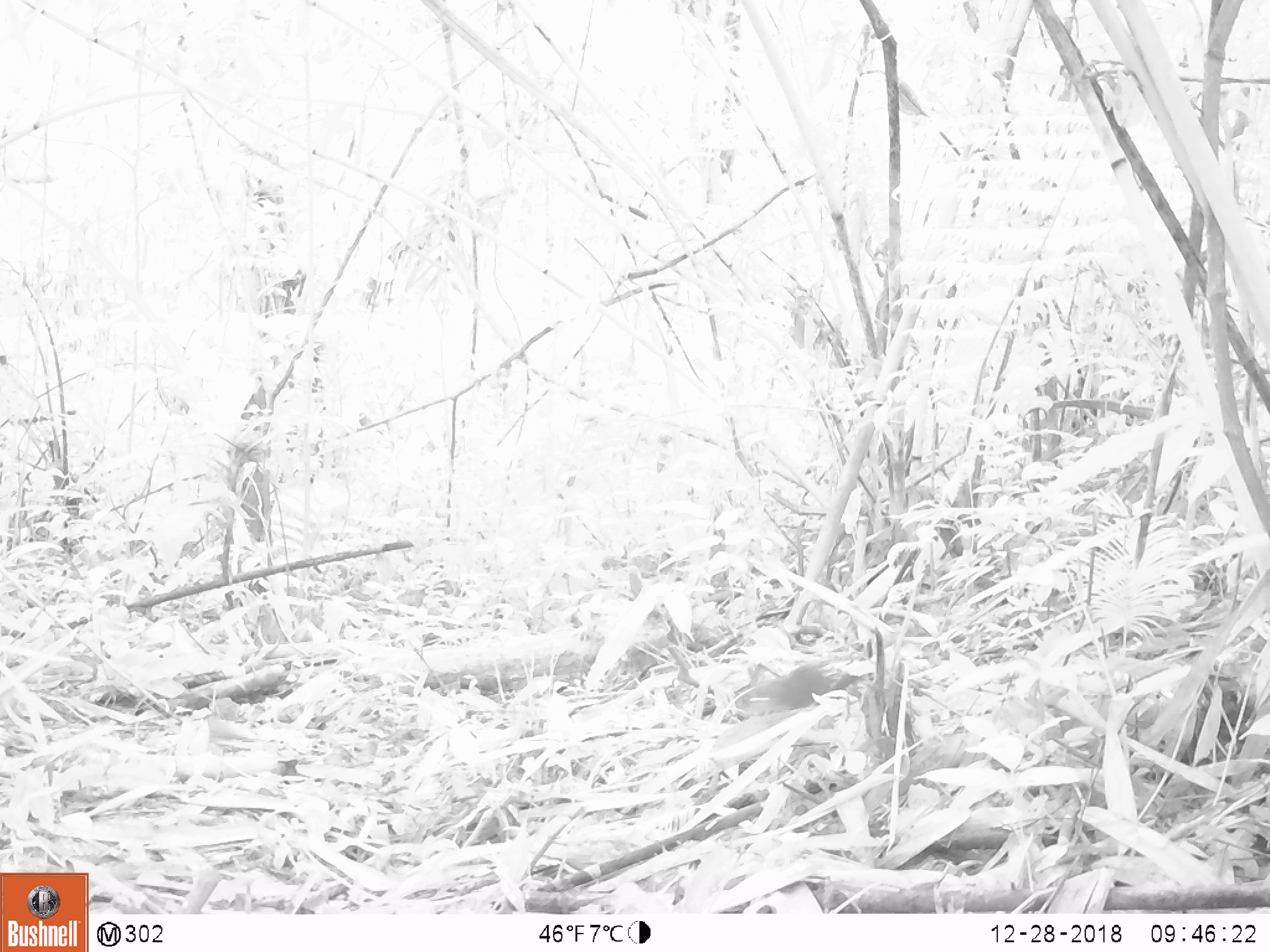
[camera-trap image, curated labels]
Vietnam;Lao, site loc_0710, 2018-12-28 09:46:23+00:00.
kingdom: Animalia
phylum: Chordata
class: Aves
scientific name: Aves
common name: bird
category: unidentified bird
Unidentified bird (bird) (Aves). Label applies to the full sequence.